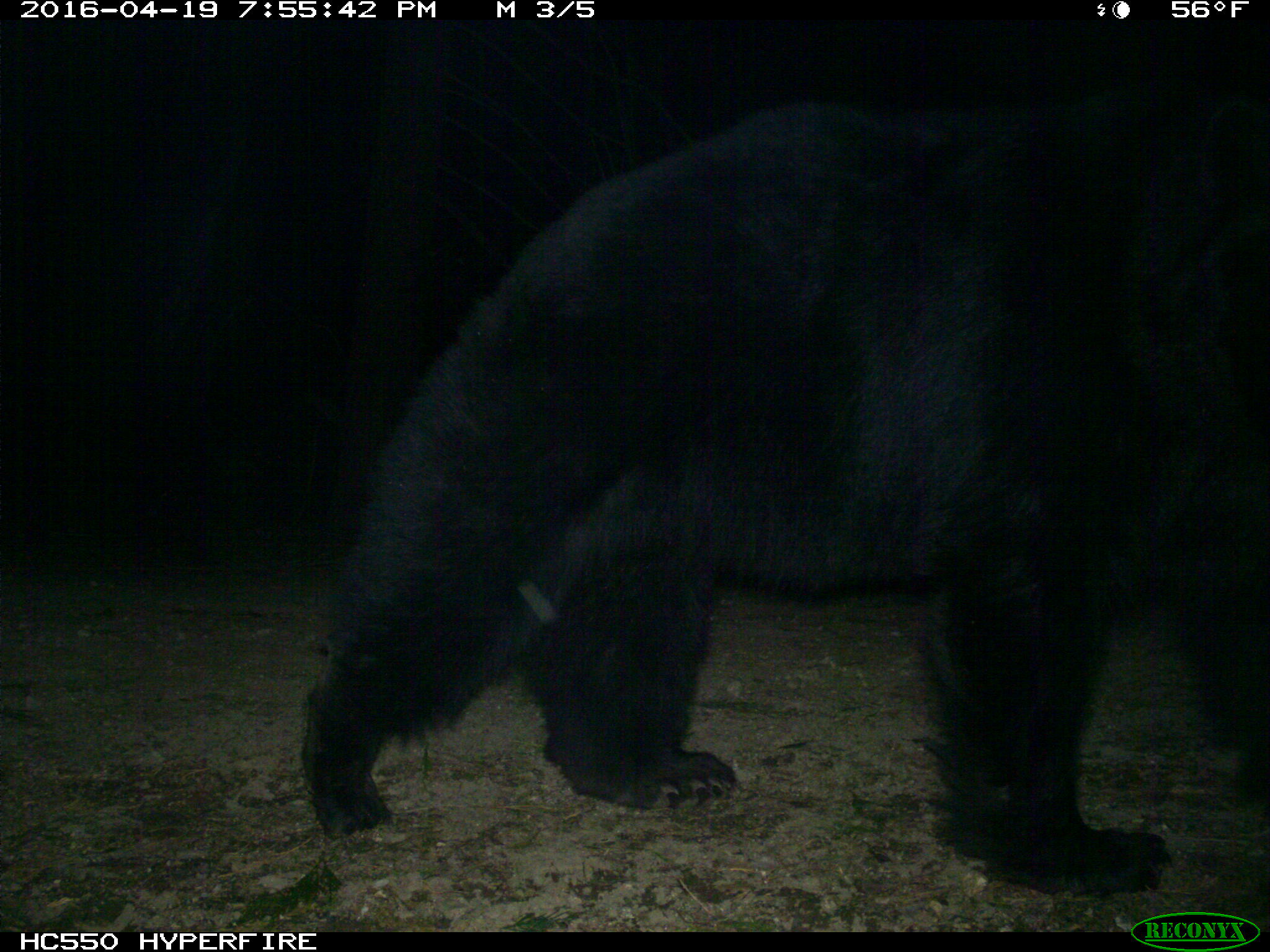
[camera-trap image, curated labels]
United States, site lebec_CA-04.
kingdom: Animalia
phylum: Chordata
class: Mammalia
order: Carnivora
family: Ursidae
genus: Ursus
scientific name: Ursus americanus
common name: american black bear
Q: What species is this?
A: Ursus americanus (american black bear).